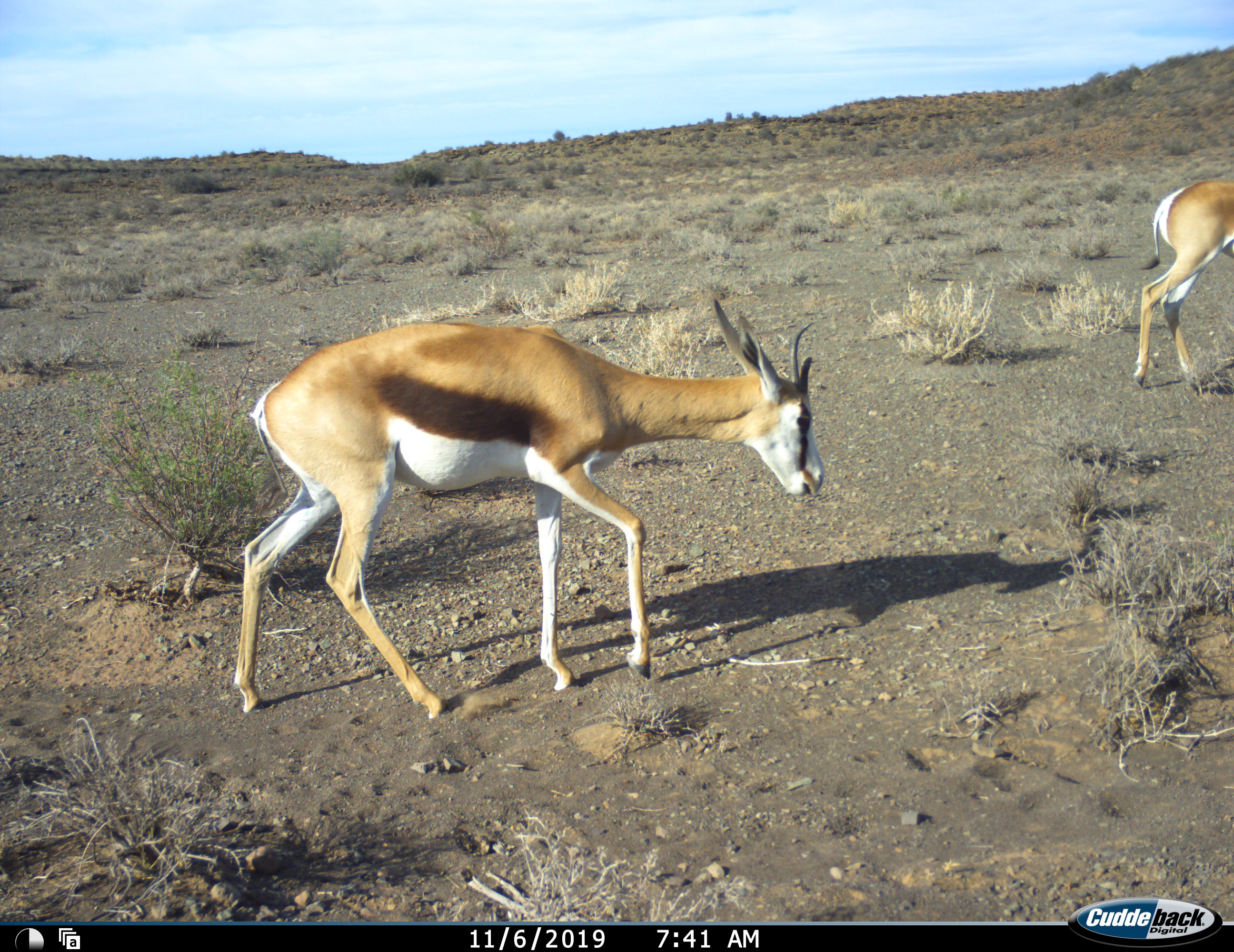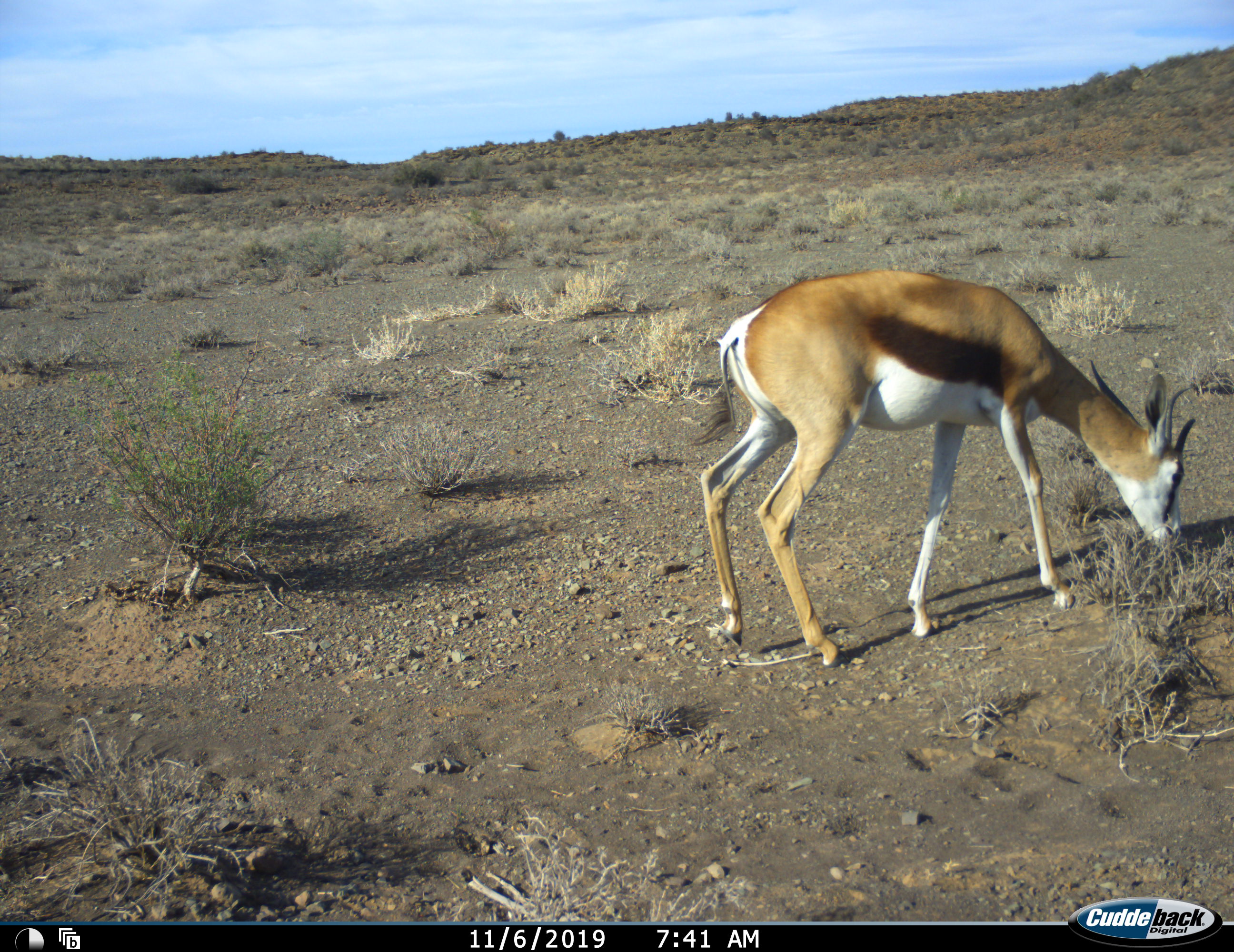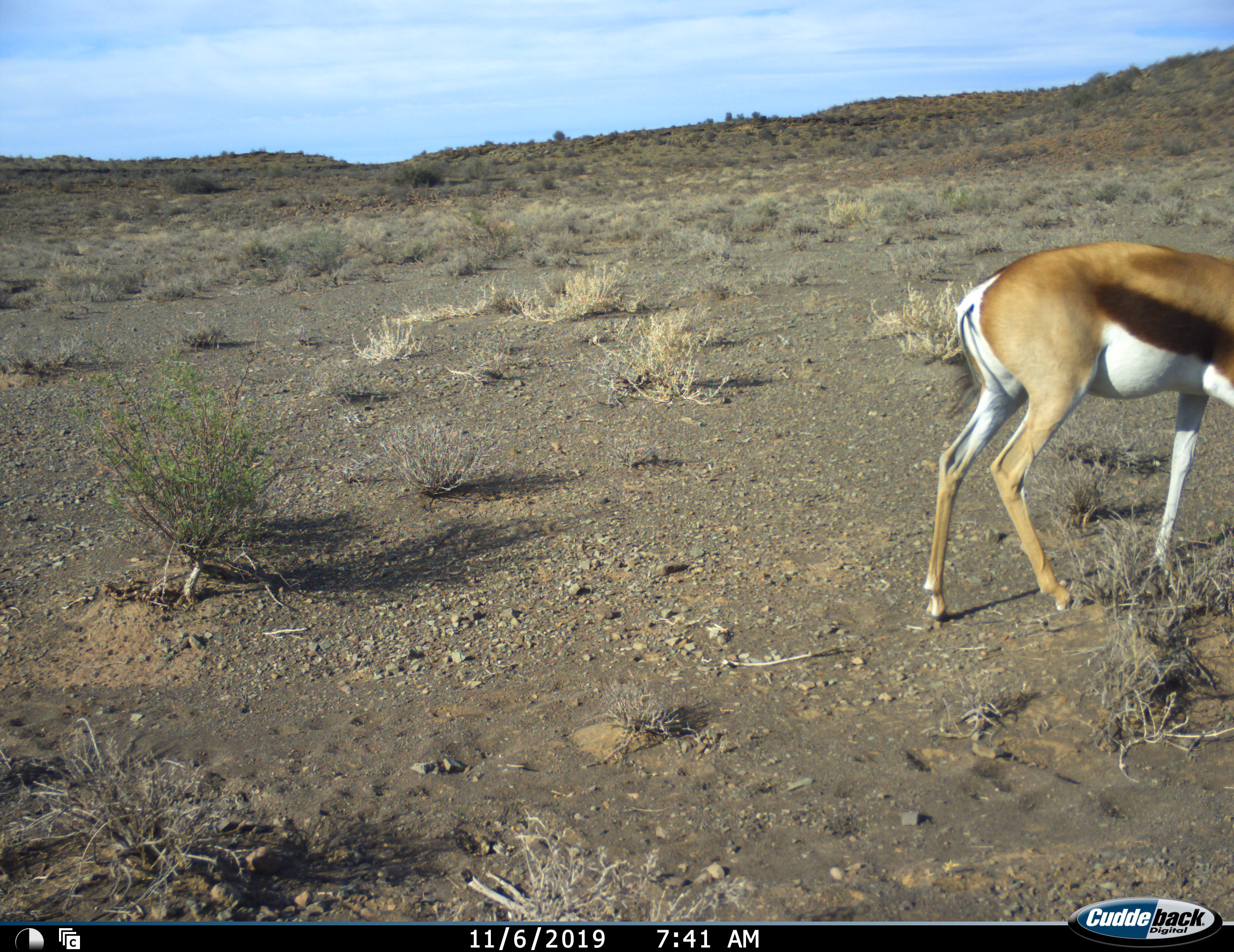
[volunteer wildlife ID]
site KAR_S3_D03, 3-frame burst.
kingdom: Animalia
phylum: Chordata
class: Mammalia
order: Artiodactyla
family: Bovidae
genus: Antidorcas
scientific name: Antidorcas marsupialis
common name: springbok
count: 2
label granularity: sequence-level